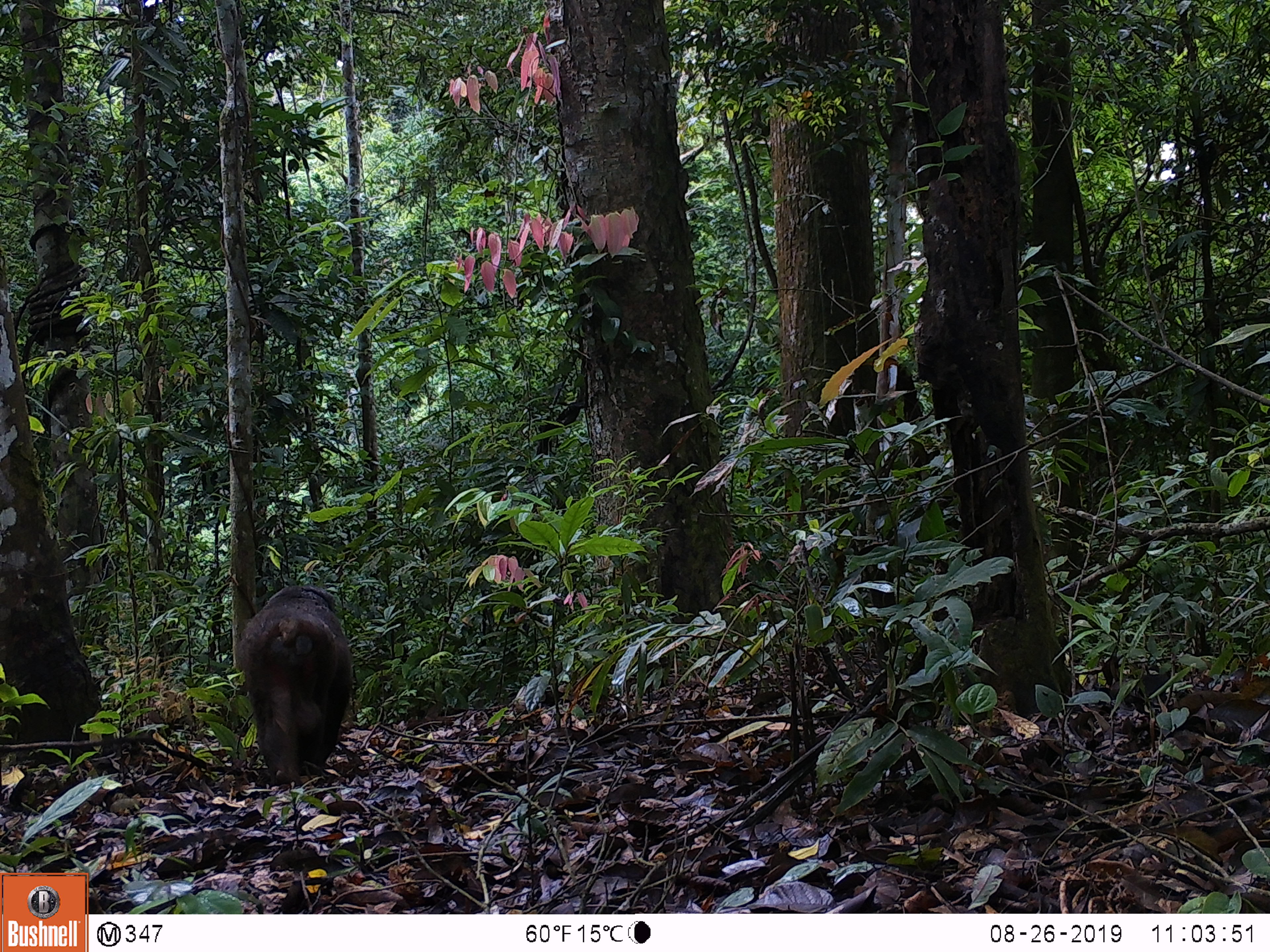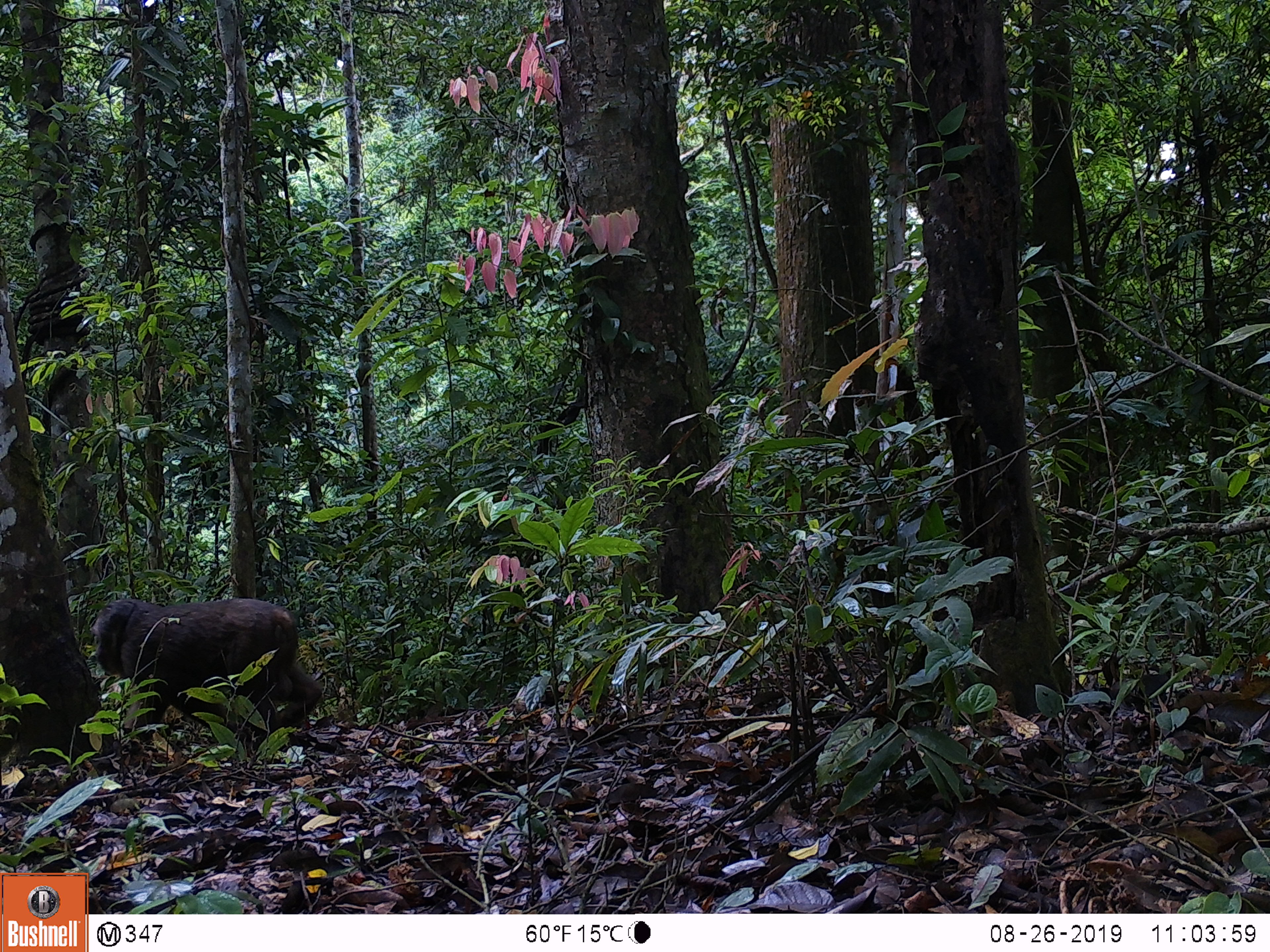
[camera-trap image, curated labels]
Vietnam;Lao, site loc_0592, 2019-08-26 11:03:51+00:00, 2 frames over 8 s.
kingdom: Animalia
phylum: Chordata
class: Mammalia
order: Primates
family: Cercopithecidae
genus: Macaca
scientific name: Macaca arctoides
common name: stump-tailed macaque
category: stump tailed macaque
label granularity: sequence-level